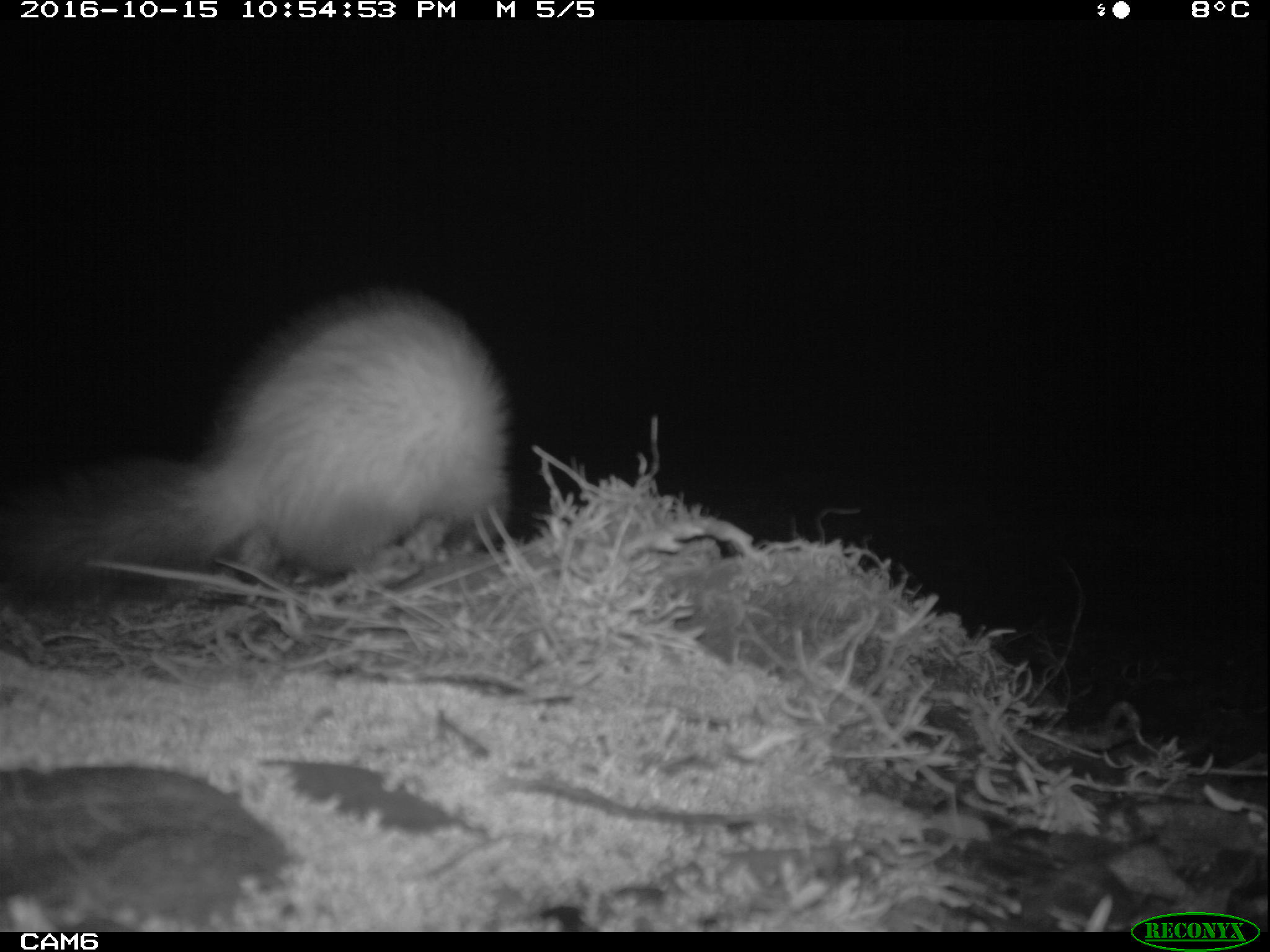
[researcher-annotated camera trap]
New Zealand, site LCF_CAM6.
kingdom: Animalia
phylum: Chordata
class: Mammalia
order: Carnivora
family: Mustelidae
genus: Mustela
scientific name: Mustela furo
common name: ferret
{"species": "ferret (Mustela furo)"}